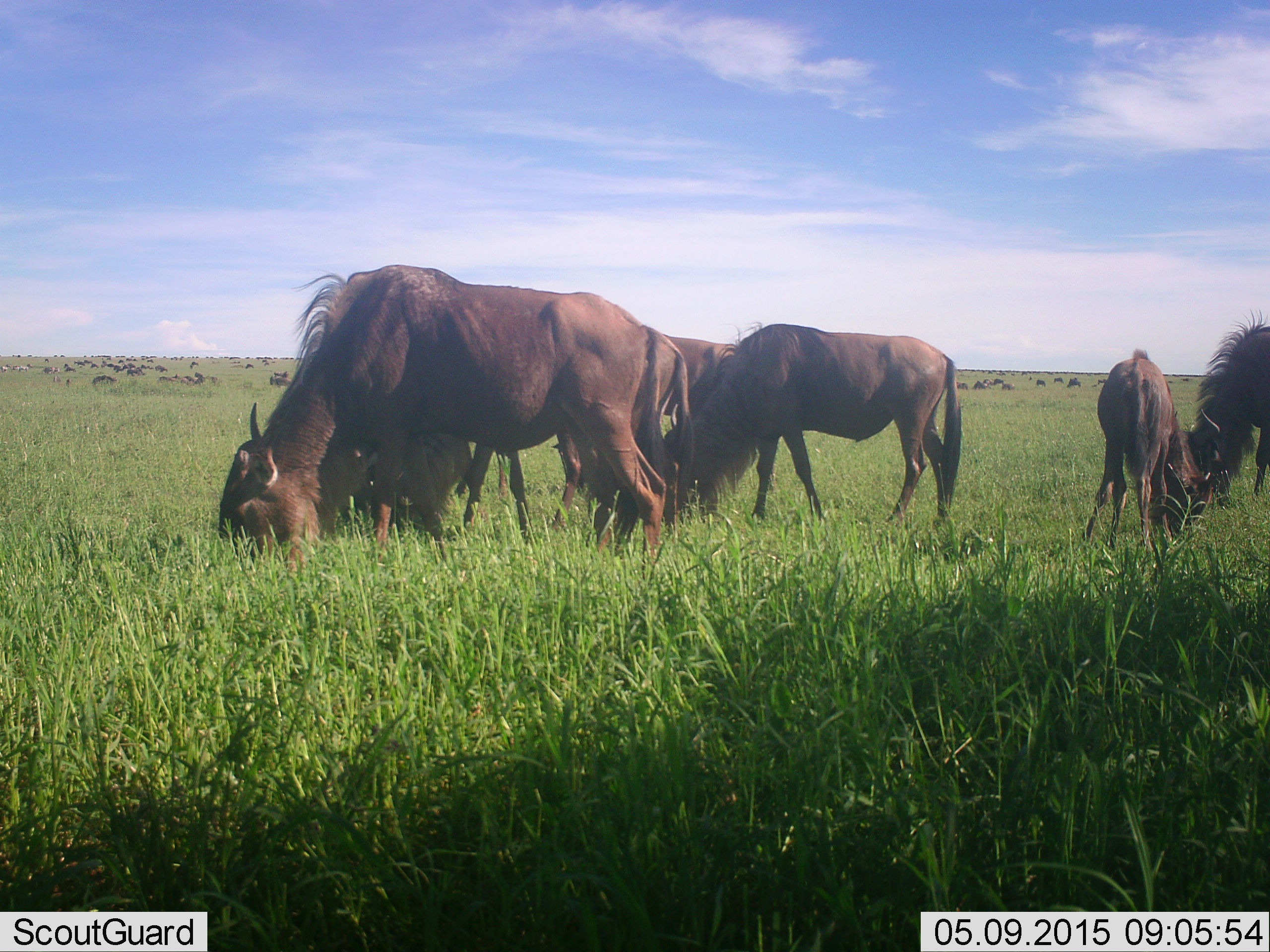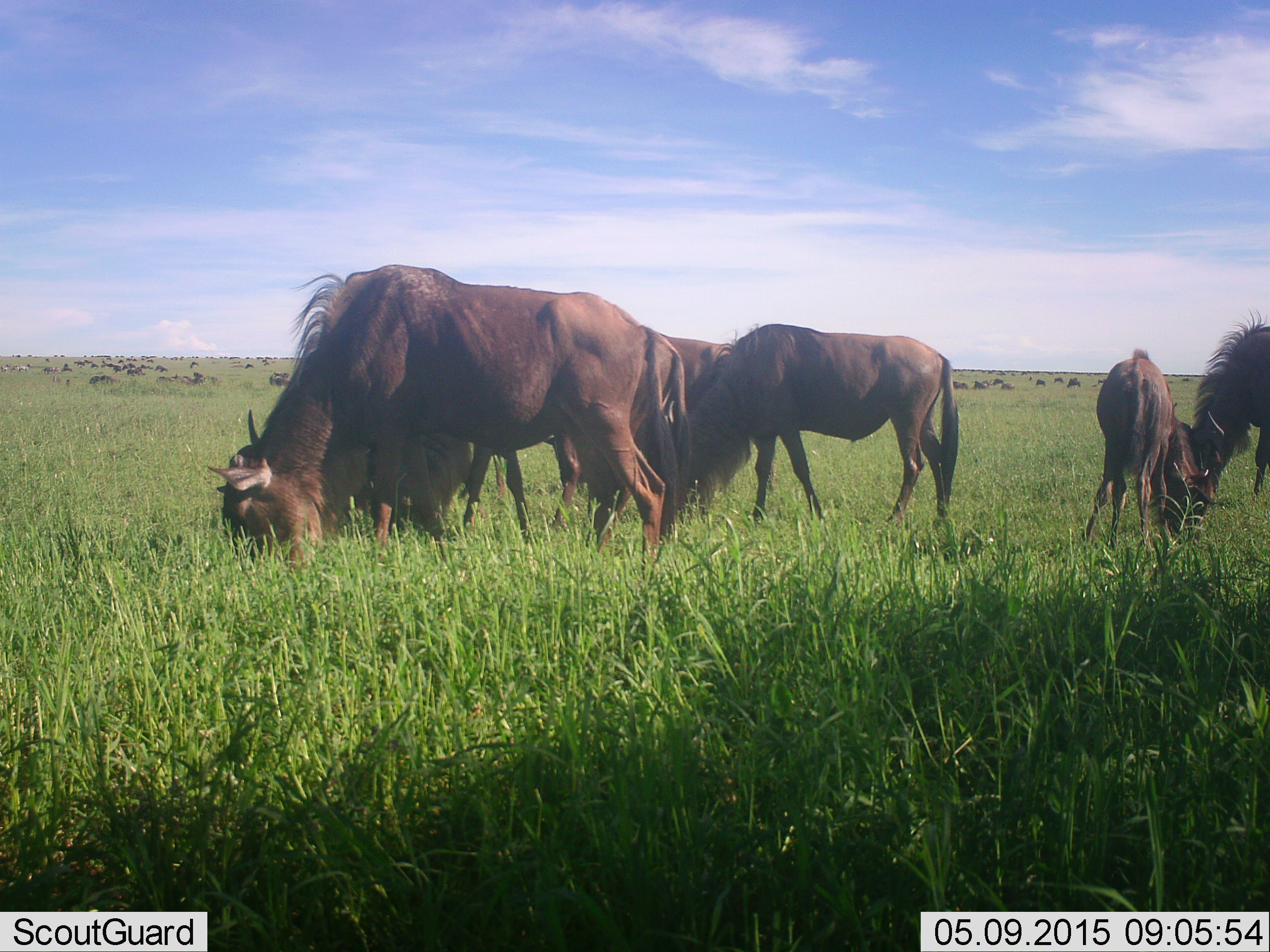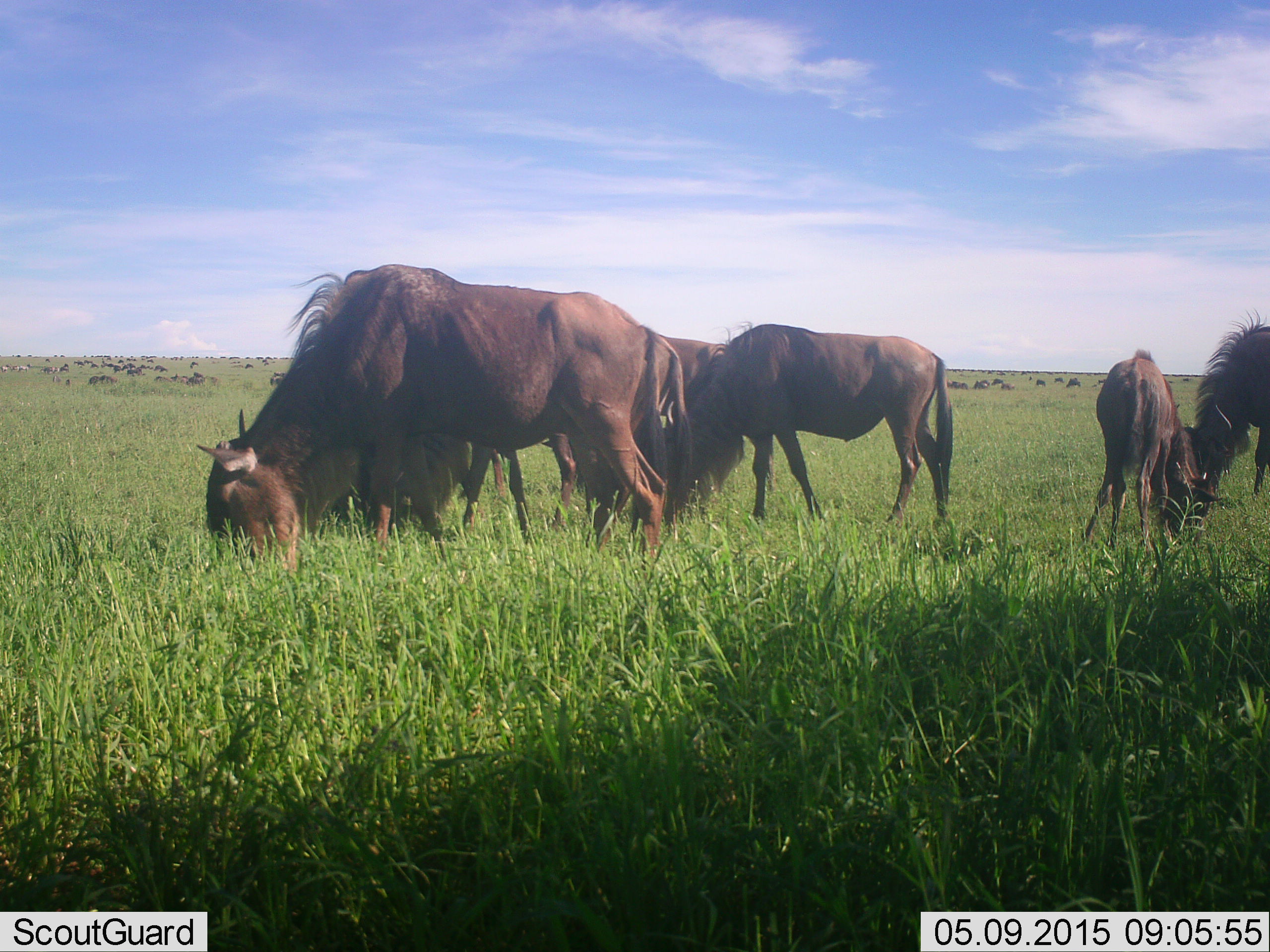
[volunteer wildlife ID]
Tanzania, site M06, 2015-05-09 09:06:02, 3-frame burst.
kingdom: Animalia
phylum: Chordata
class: Mammalia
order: Artiodactyla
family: Bovidae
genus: Connochaetes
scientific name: Connochaetes taurinus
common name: blue wildebeest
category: wildebeest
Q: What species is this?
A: Wildebeest (blue wildebeest) (Connochaetes taurinus).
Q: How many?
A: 6.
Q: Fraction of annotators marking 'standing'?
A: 30%.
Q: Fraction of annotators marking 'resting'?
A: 0%.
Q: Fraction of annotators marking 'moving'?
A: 10%.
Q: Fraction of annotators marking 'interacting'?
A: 0%.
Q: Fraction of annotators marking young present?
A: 10%.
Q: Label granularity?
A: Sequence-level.